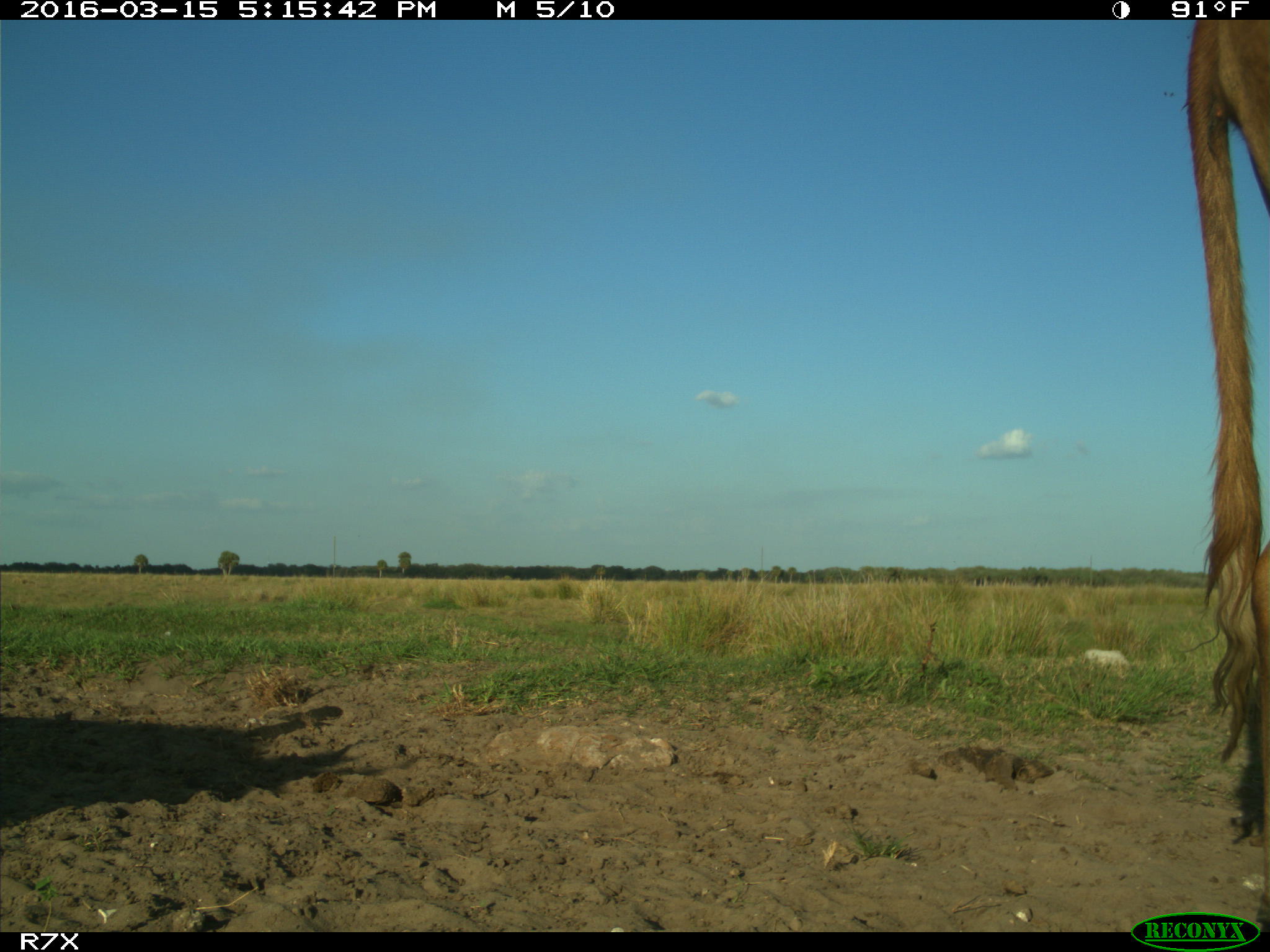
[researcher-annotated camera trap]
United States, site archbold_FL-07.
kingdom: Animalia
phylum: Chordata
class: Mammalia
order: Artiodactyla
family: Bovidae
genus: Bos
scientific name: Bos taurus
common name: domestic cow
Bos taurus (domestic cow).